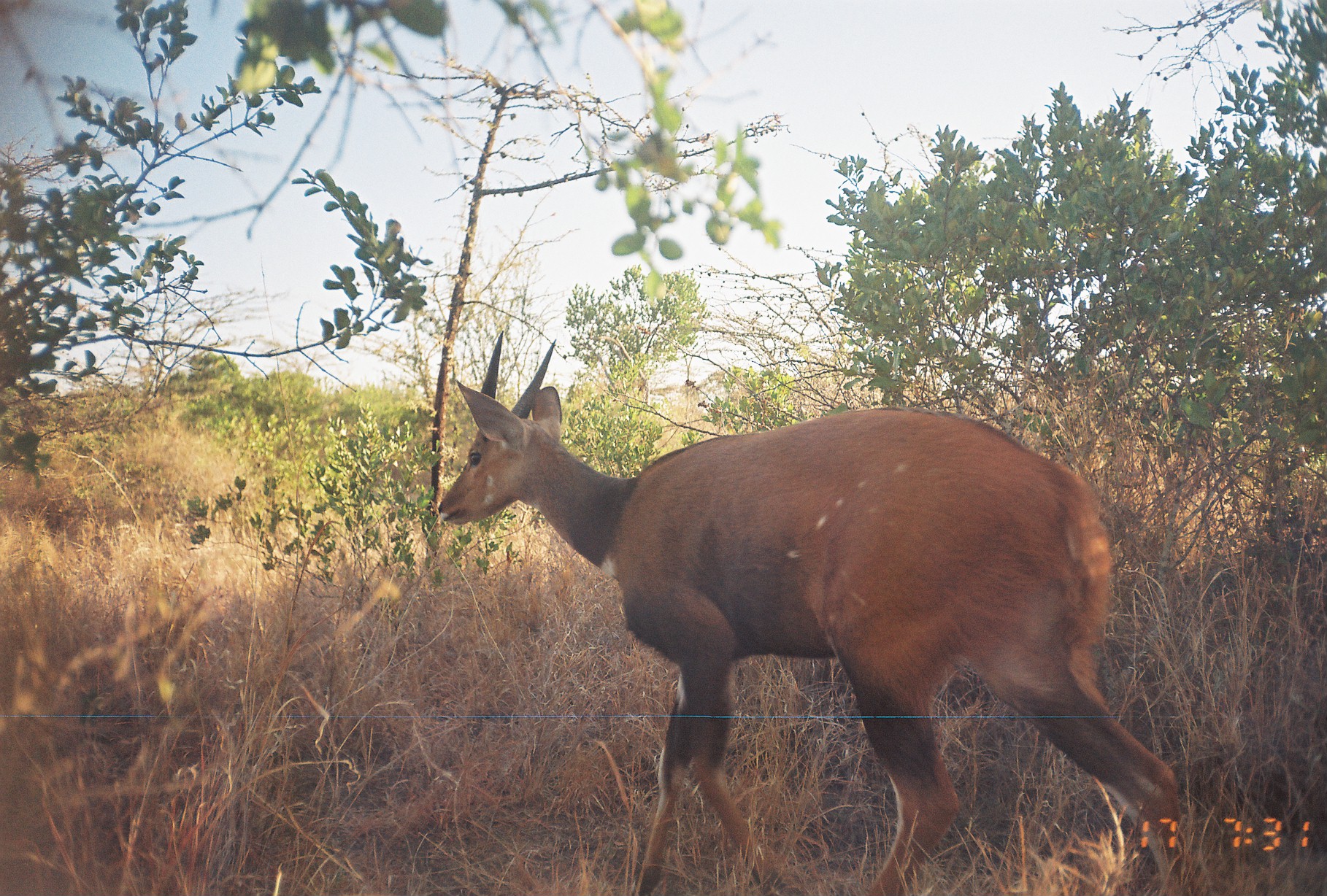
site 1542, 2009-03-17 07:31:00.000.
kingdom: Animalia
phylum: Chordata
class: Mammalia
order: Artiodactyla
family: Bovidae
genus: Tragelaphus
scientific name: Tragelaphus scriptus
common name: bushbuck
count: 1